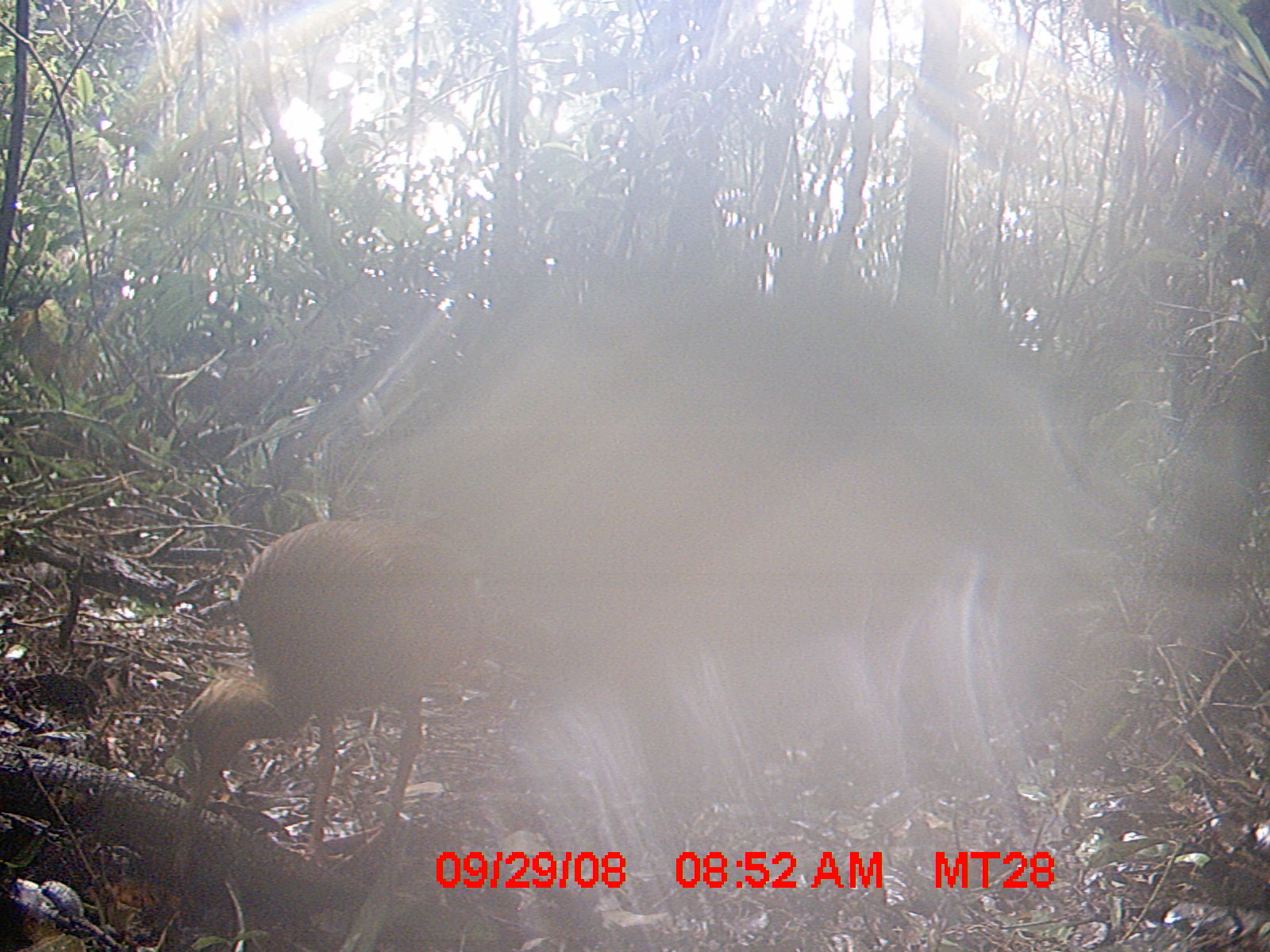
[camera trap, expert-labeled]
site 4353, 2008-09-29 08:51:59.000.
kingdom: Animalia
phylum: Chordata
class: Aves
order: Cuculiformes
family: Cuculidae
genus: Coua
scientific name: Coua serriana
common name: red-breasted coua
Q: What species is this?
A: Coua serriana (red-breasted coua).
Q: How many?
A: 1.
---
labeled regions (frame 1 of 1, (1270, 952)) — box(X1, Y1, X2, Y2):
coua serriana: box(175, 517, 481, 871)